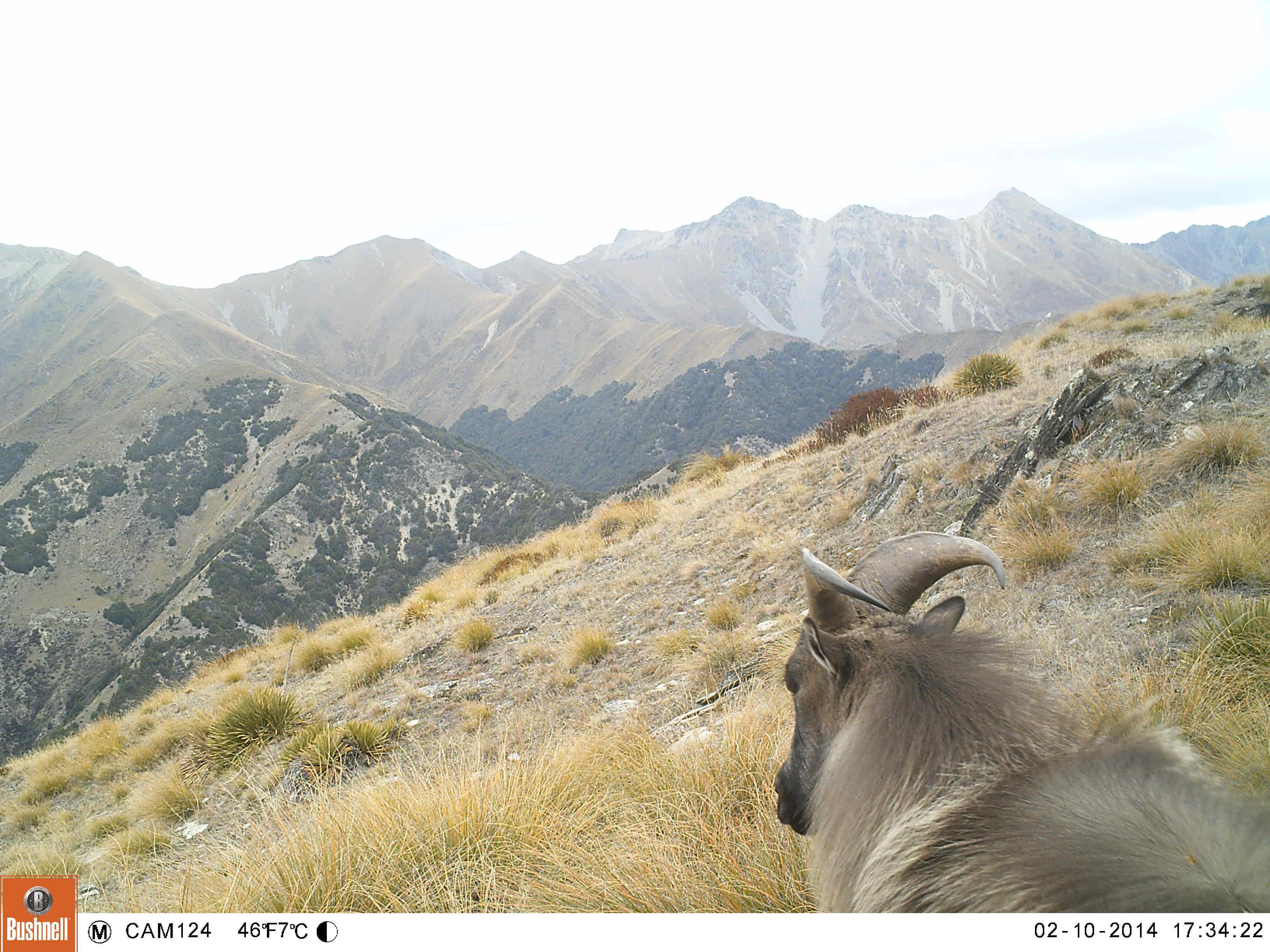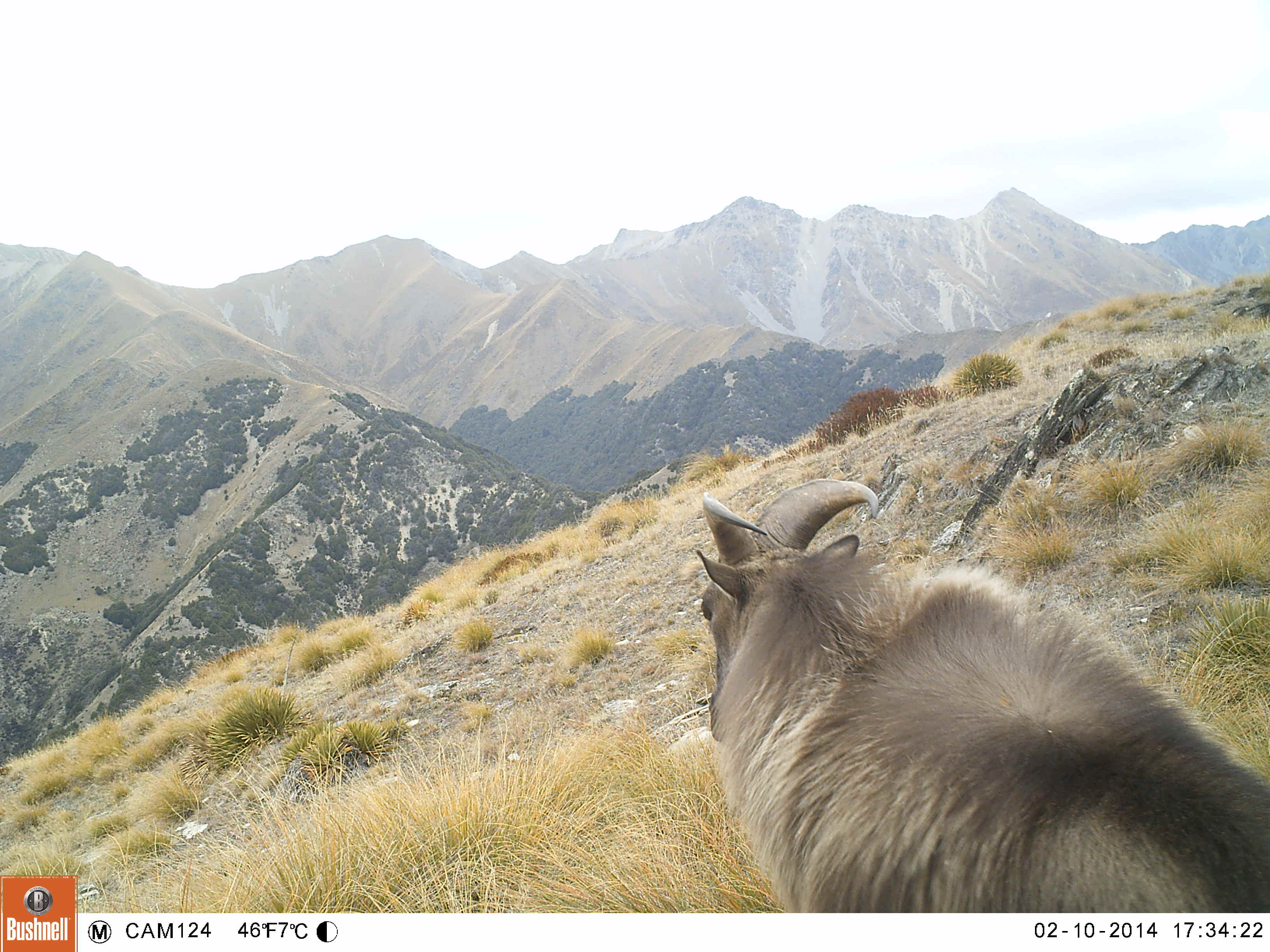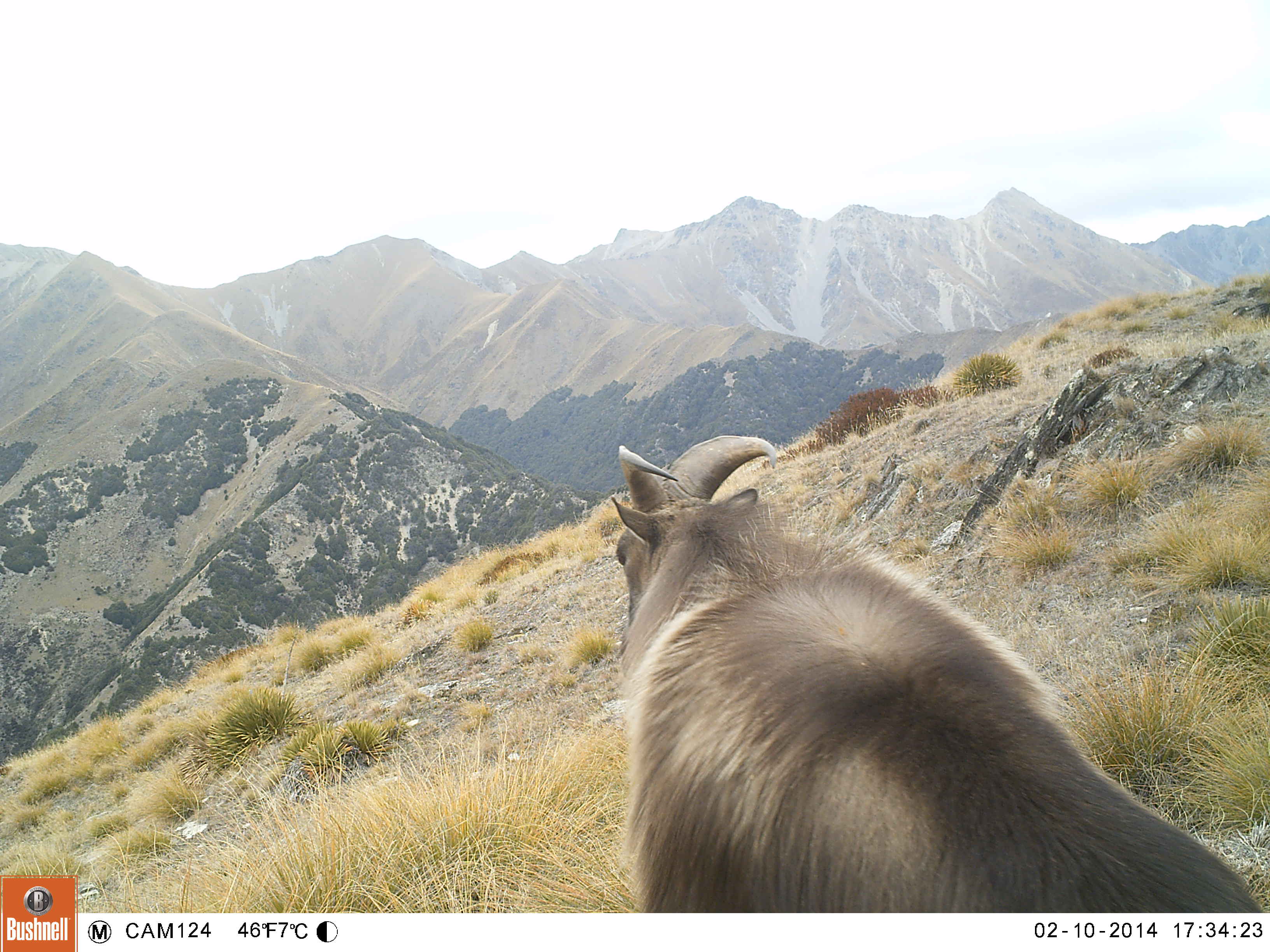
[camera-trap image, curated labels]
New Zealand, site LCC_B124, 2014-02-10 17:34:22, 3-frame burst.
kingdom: Animalia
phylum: Chordata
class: Mammalia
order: Artiodactyla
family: Bovidae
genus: Nilgiritragus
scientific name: Nilgiritragus hylocrius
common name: tahr